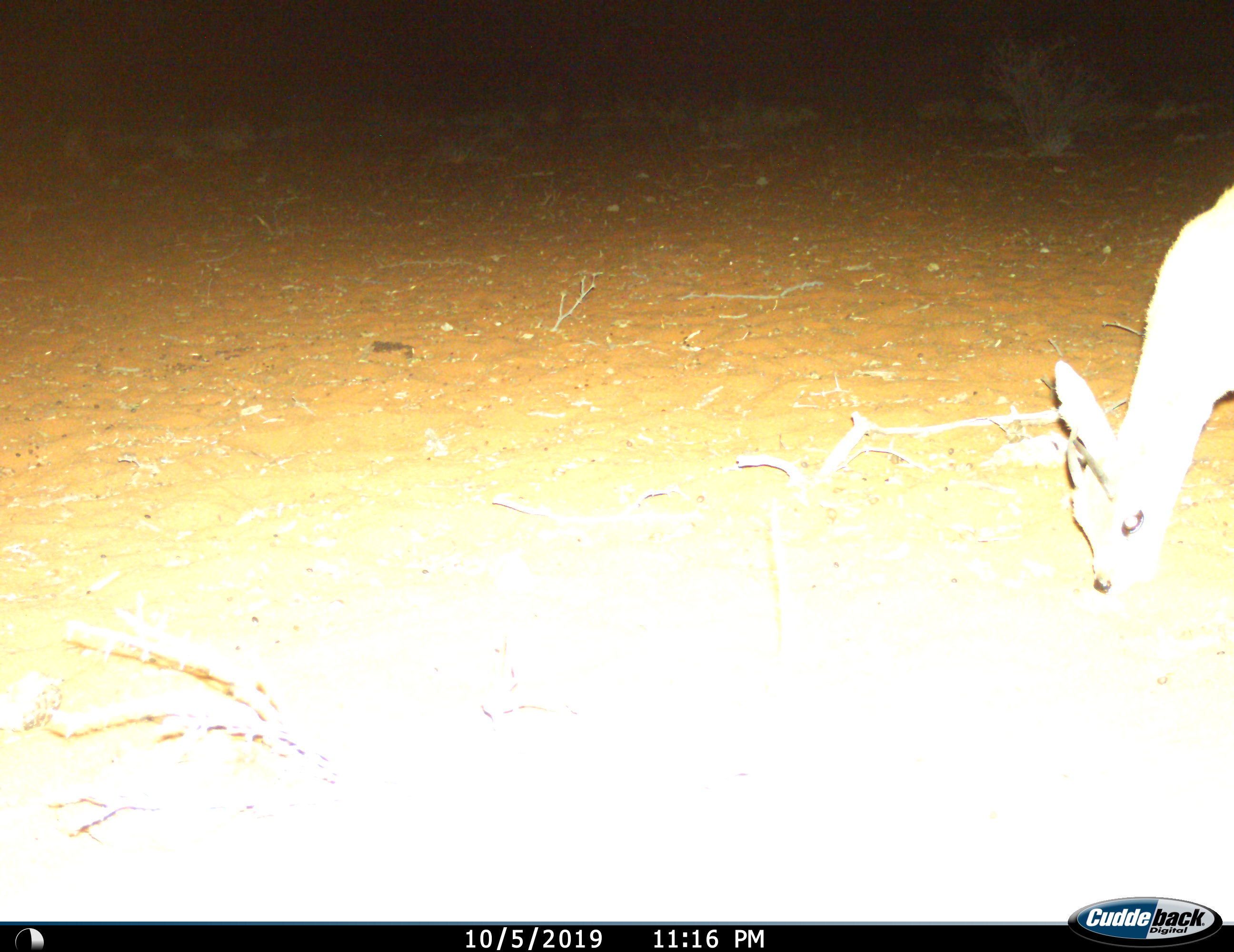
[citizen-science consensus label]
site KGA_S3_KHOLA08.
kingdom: Animalia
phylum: Chordata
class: Mammalia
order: Artiodactyla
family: Bovidae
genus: Raphicerus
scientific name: Raphicerus campestris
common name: steenbok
Steenbok (Raphicerus campestris), count 1. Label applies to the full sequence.